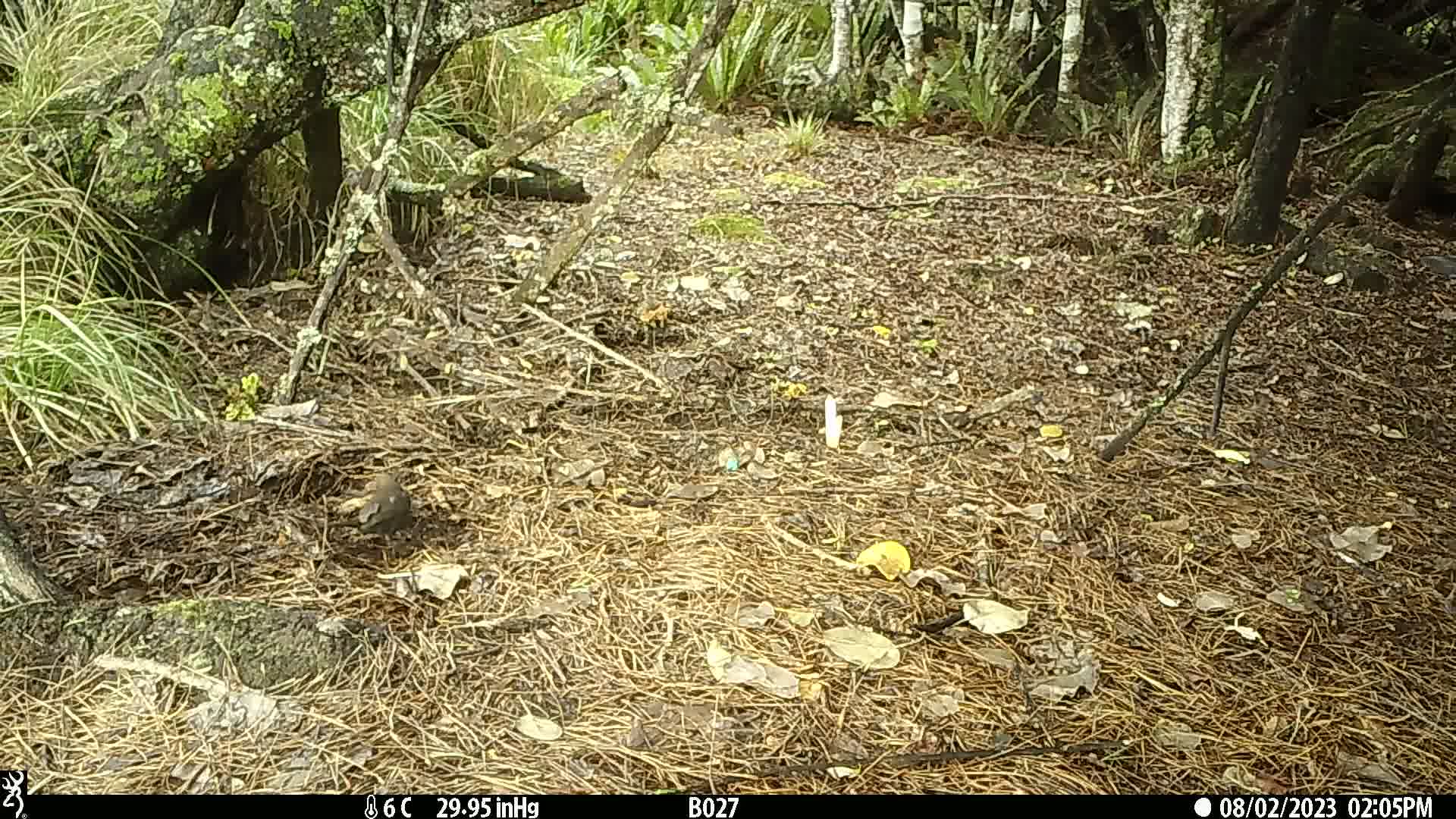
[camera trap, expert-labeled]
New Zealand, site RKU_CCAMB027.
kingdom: Animalia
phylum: Chordata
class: Aves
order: Passeriformes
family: Turdidae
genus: Turdus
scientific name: Turdus merula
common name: eurasian blackbird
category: blackbird